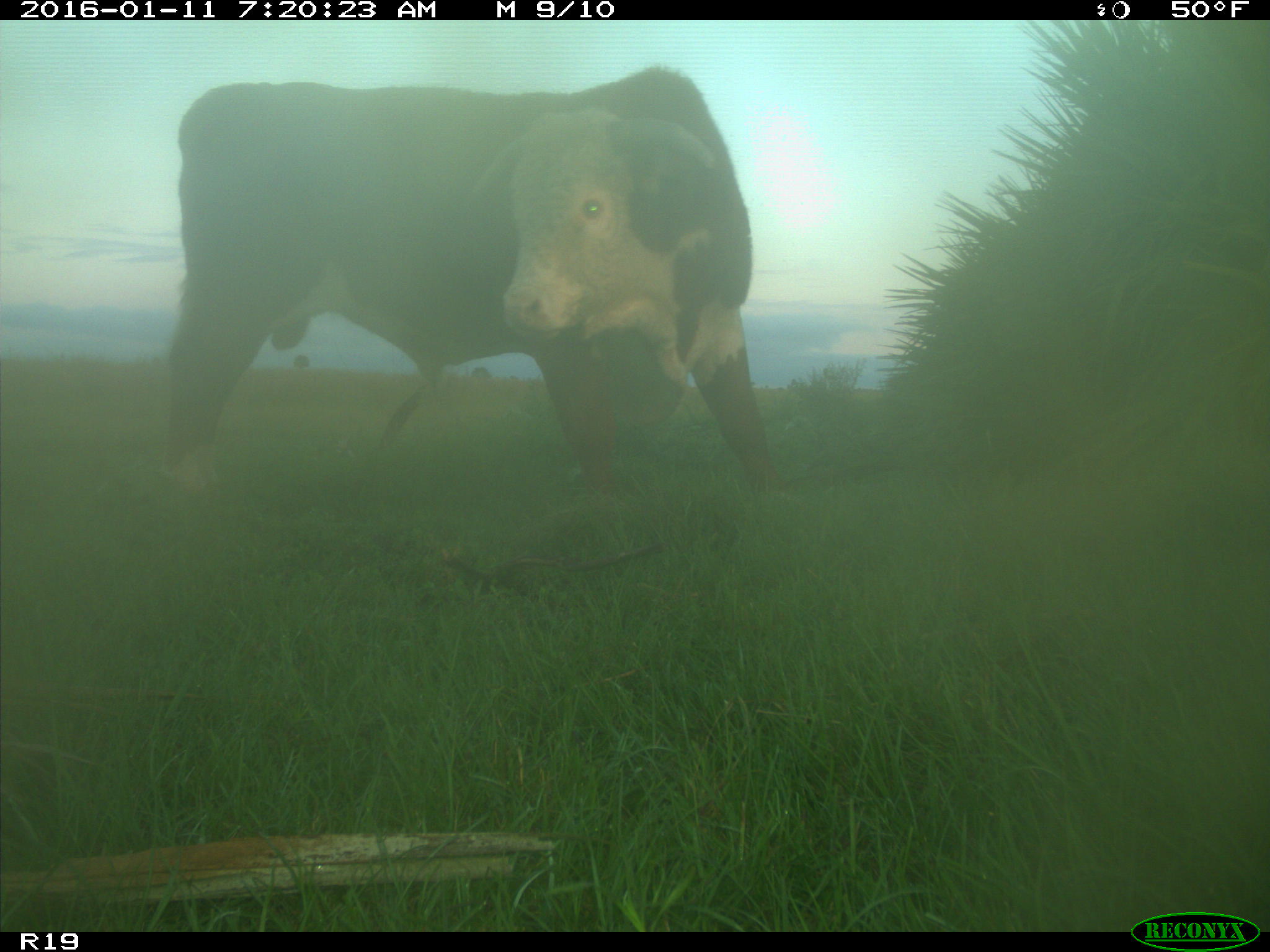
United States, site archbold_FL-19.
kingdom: Animalia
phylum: Chordata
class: Mammalia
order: Artiodactyla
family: Bovidae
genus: Bos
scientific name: Bos taurus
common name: domestic cow